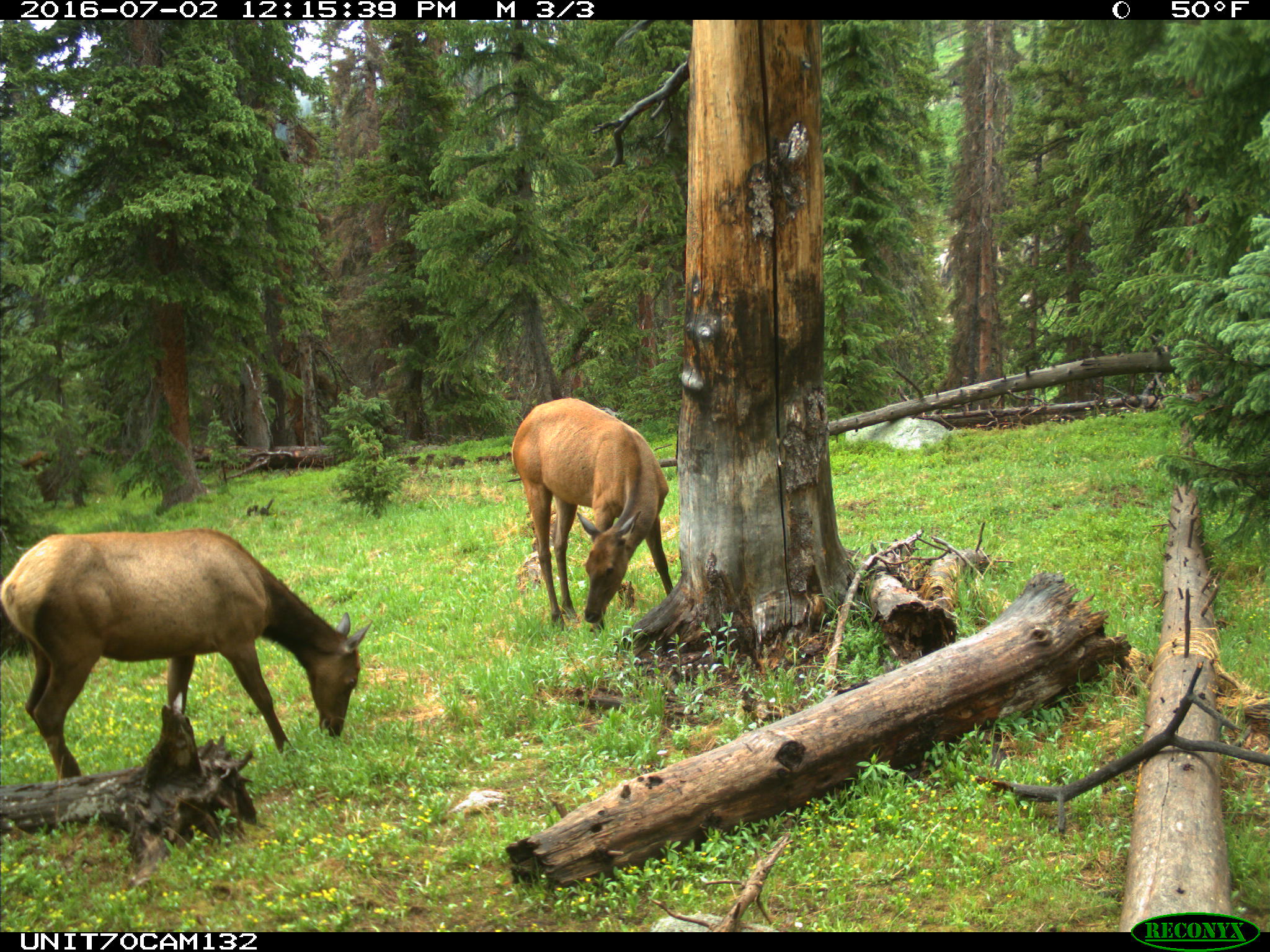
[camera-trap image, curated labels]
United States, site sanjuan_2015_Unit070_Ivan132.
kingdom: Animalia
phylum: Chordata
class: Mammalia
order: Artiodactyla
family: Cervidae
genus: Cervus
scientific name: Cervus elaphus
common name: red deer